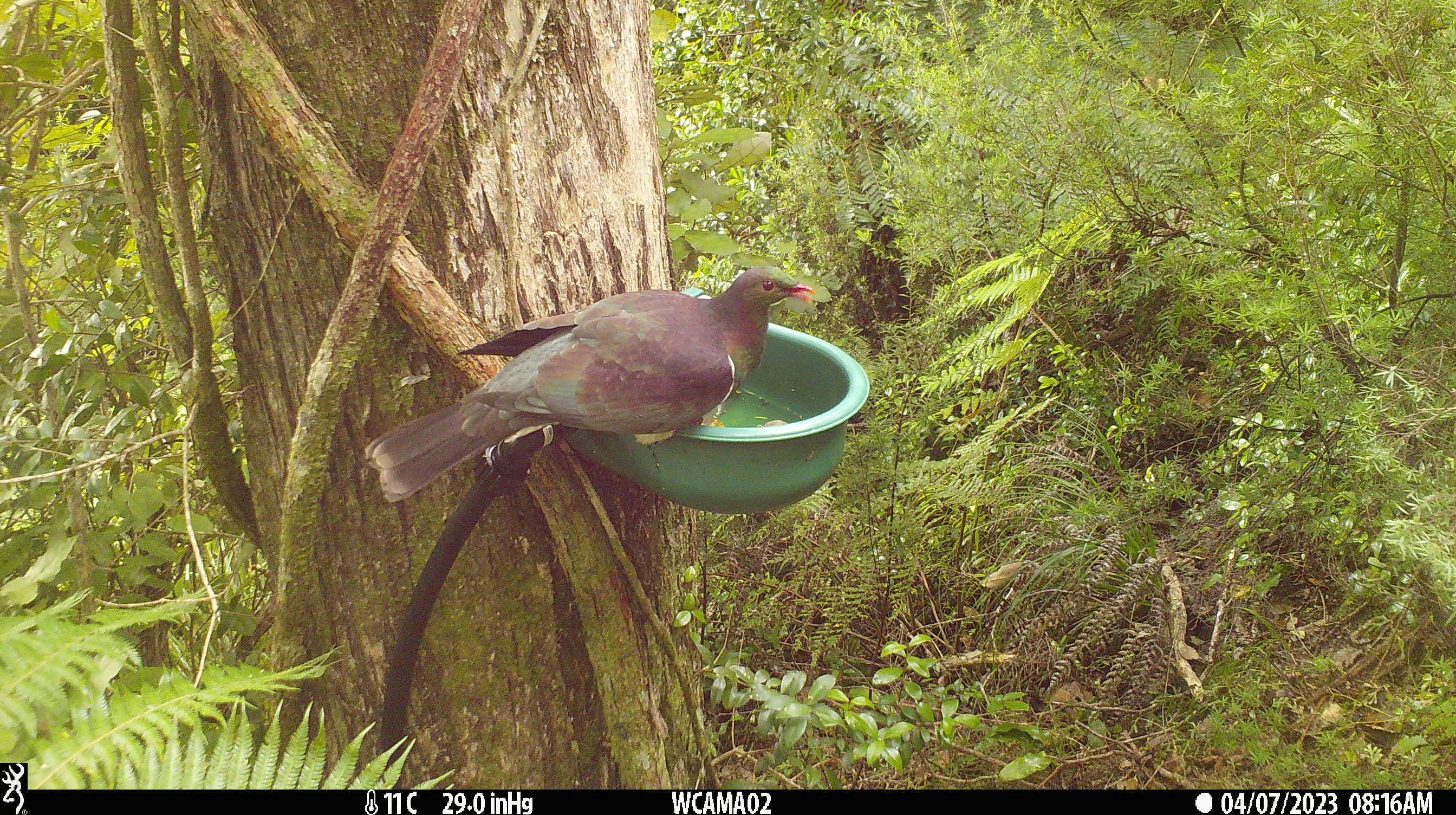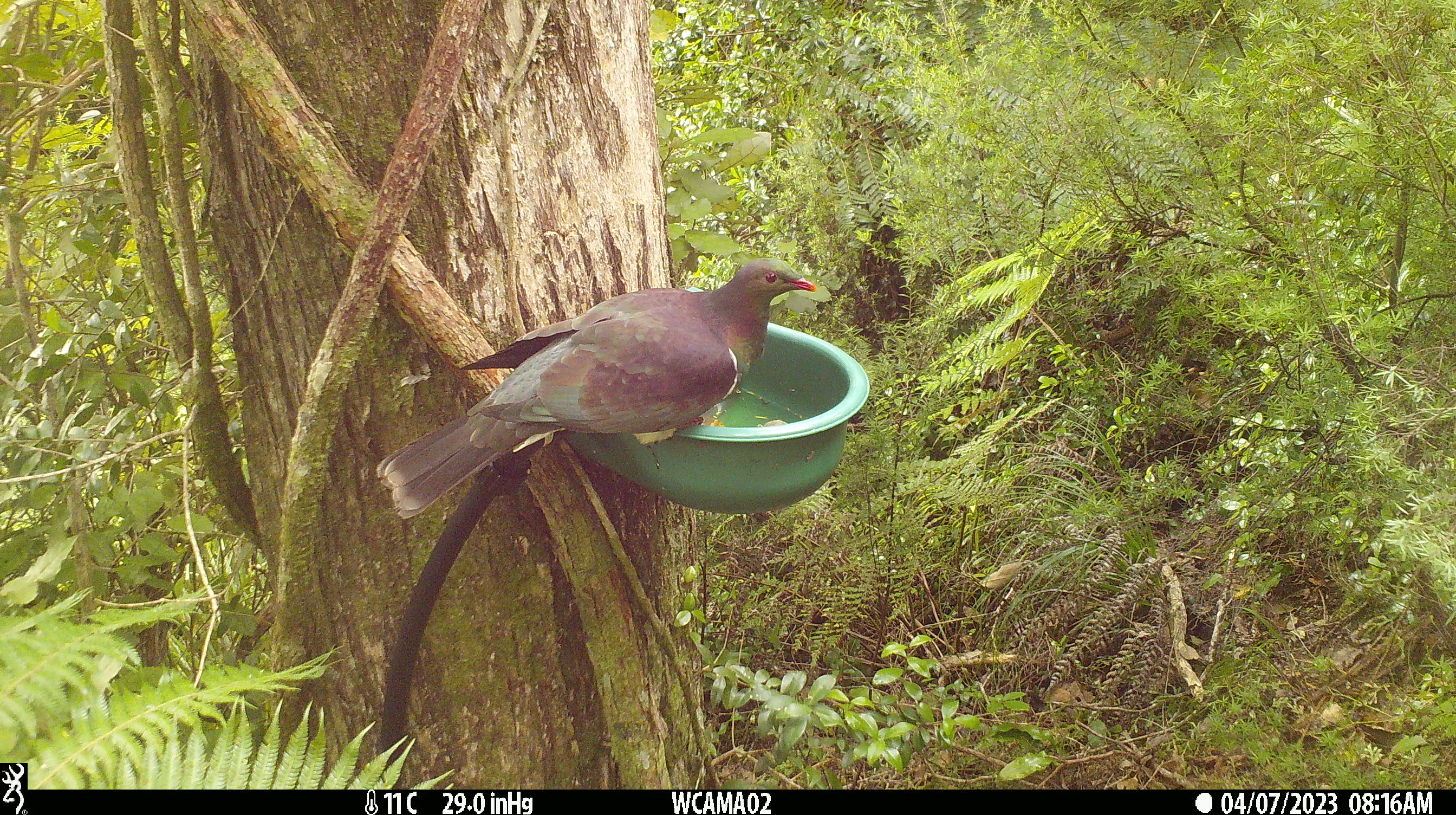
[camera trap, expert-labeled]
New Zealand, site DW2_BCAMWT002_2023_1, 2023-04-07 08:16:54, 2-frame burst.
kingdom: Animalia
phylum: Chordata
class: Aves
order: Columbiformes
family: Columbidae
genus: Hemiphaga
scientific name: Hemiphaga novaeseelandiae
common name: new zealand pigeon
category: kereru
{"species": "kereru (new zealand pigeon) (Hemiphaga novaeseelandiae)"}